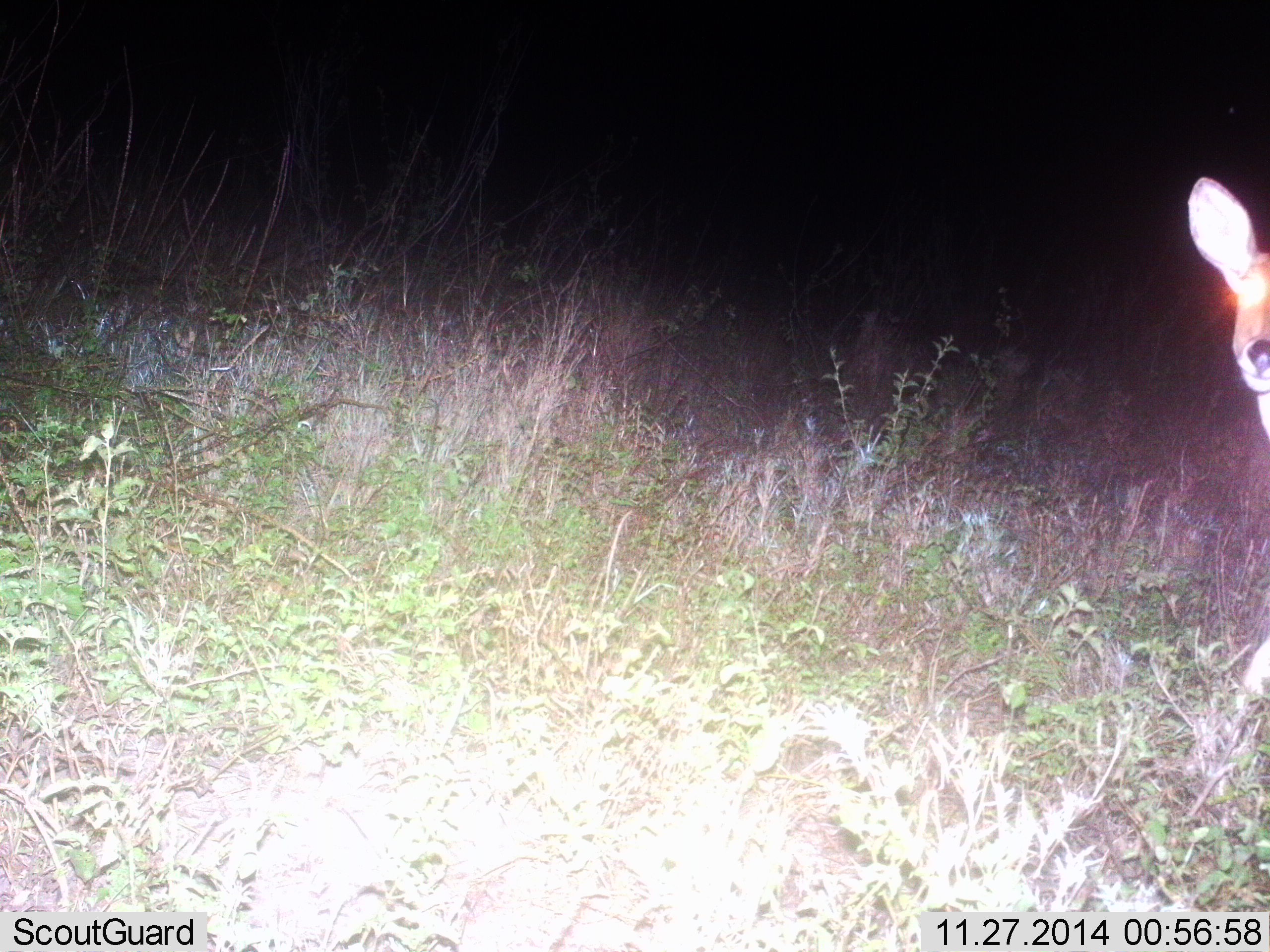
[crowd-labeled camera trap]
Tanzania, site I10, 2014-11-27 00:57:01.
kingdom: Animalia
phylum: Chordata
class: Mammalia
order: Artiodactyla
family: Bovidae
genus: Redunca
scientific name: Redunca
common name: reedbuck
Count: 1.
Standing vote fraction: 90%.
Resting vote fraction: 0%.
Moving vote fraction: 10%.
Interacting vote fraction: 0%.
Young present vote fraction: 0%.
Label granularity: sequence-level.